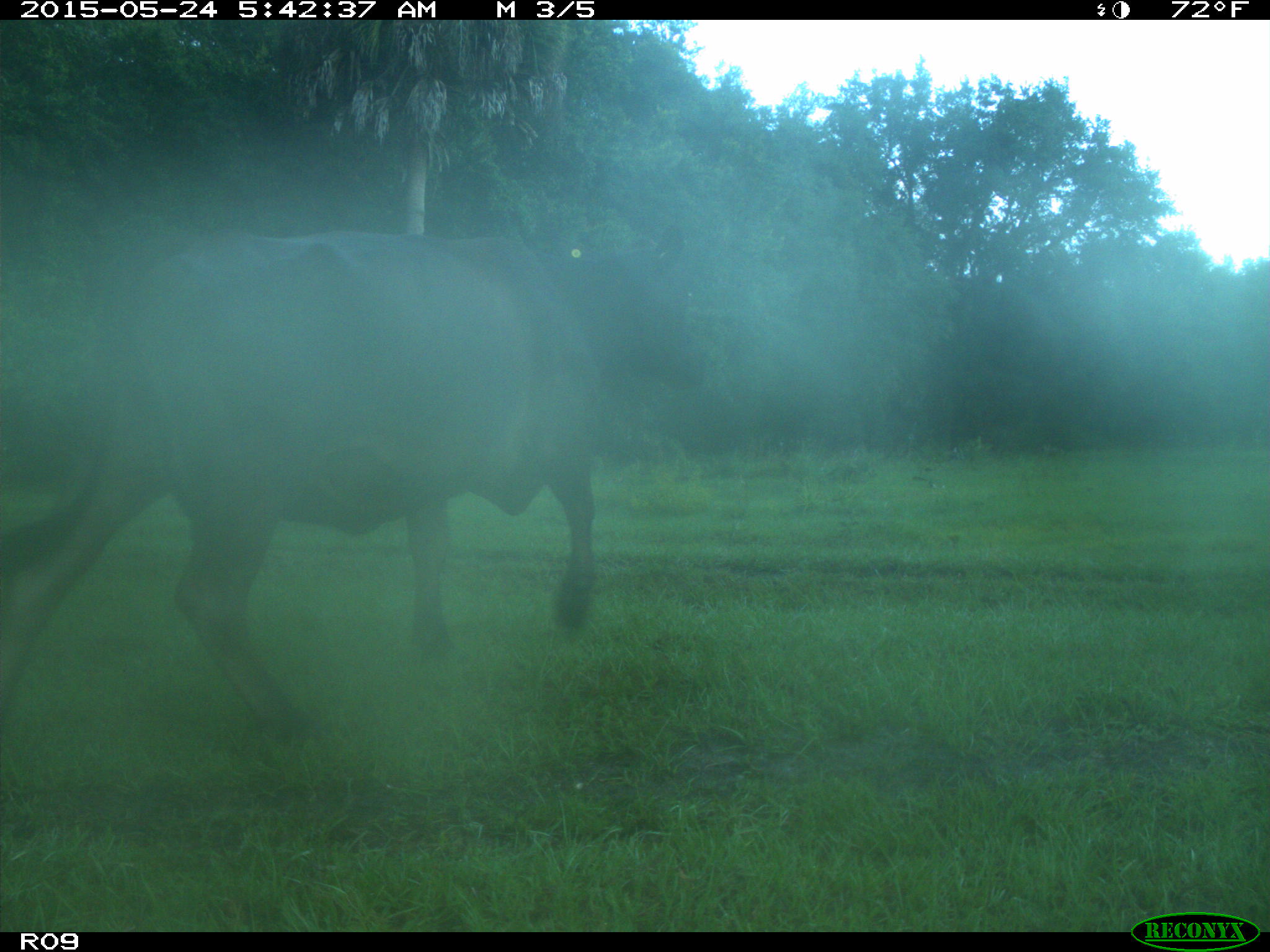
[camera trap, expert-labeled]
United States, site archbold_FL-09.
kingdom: Animalia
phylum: Chordata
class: Mammalia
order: Artiodactyla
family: Bovidae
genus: Bos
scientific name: Bos taurus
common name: domestic cow